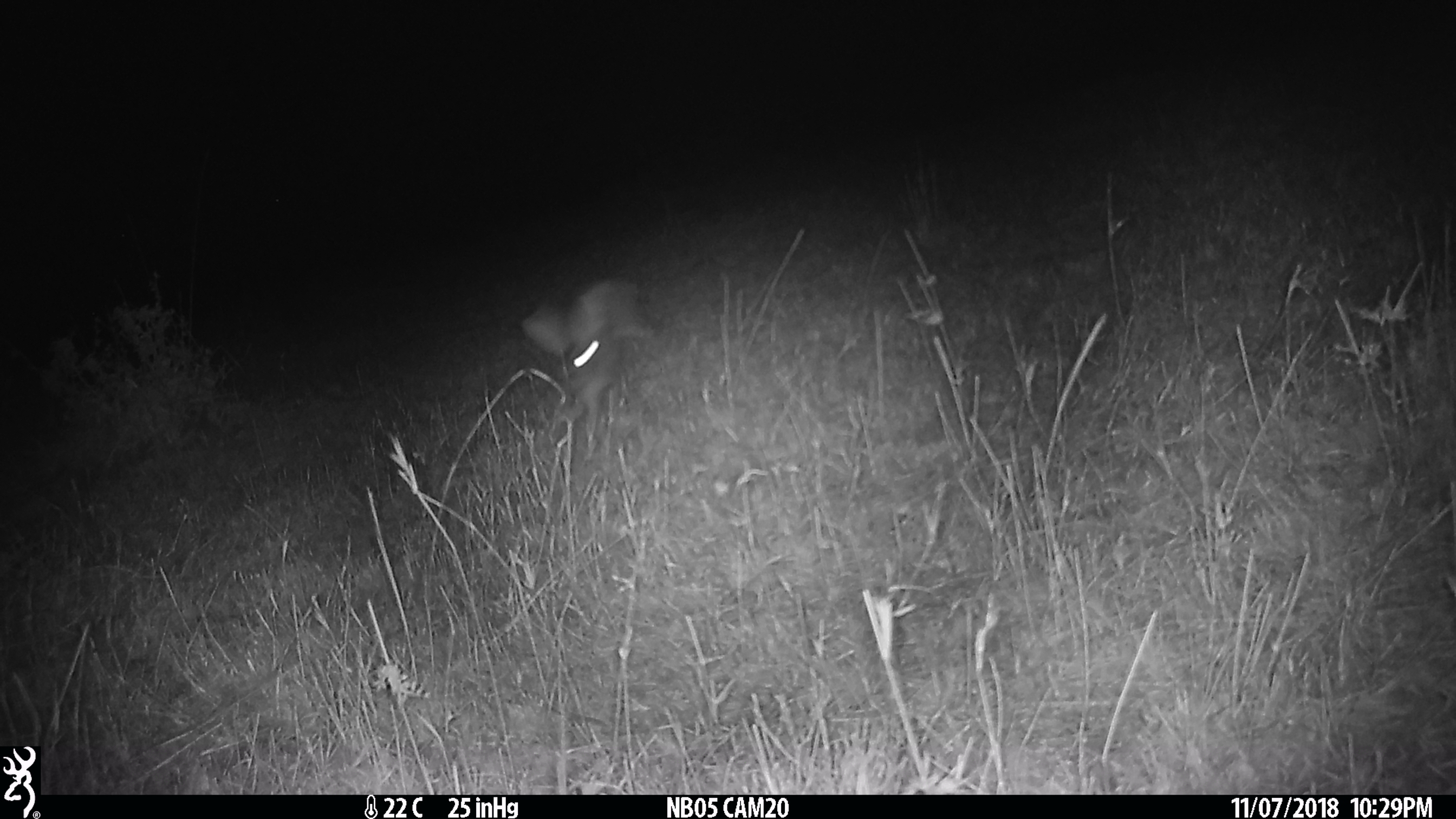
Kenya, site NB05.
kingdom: Animalia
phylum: Chordata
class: Mammalia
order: Lagomorpha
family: Leporidae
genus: Lepus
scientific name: Lepus capensis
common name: cape hare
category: hare